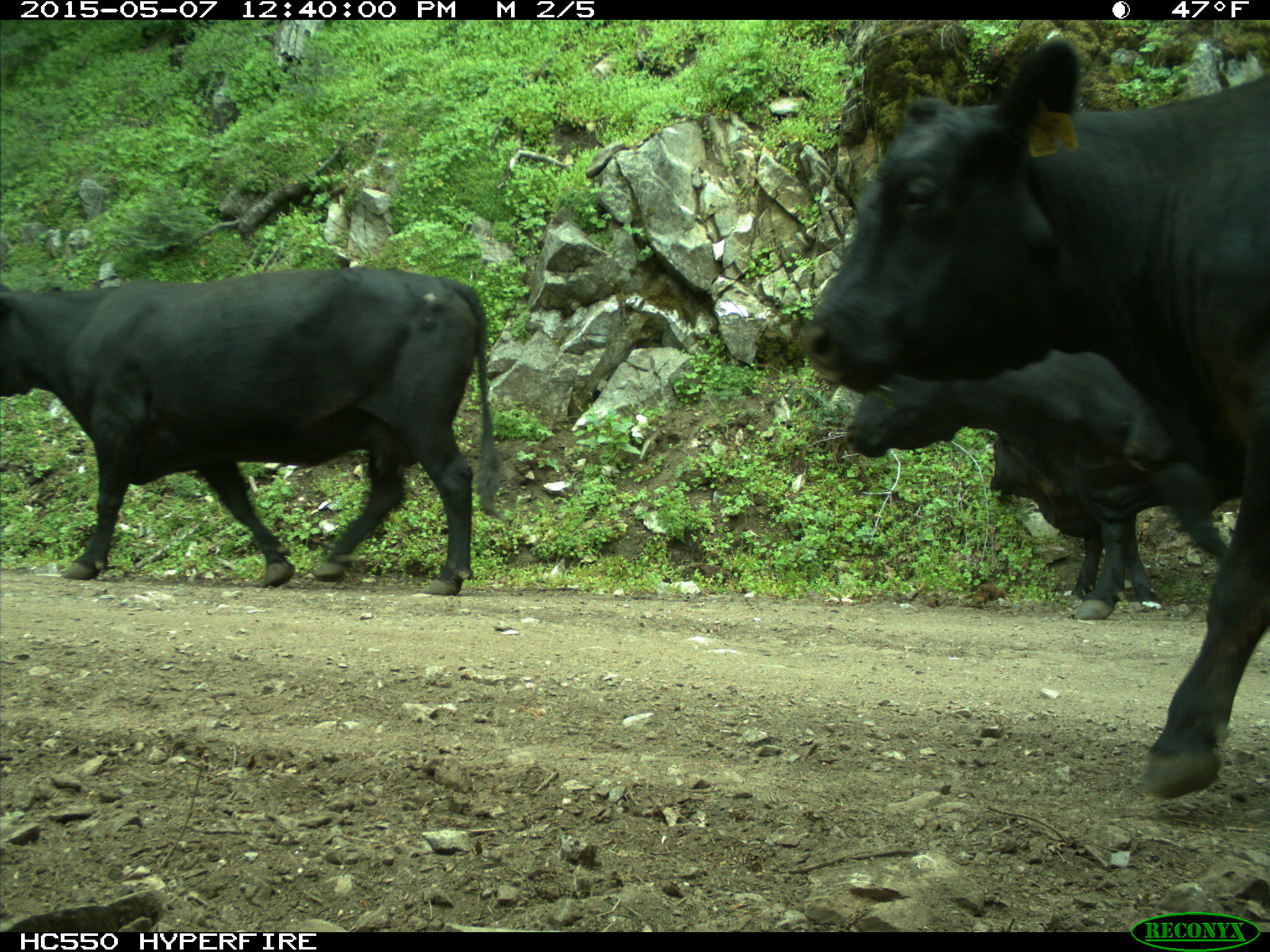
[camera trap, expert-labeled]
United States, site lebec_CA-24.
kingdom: Animalia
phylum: Chordata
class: Mammalia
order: Artiodactyla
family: Bovidae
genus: Bos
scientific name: Bos taurus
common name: domestic cow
Bos taurus (domestic cow).